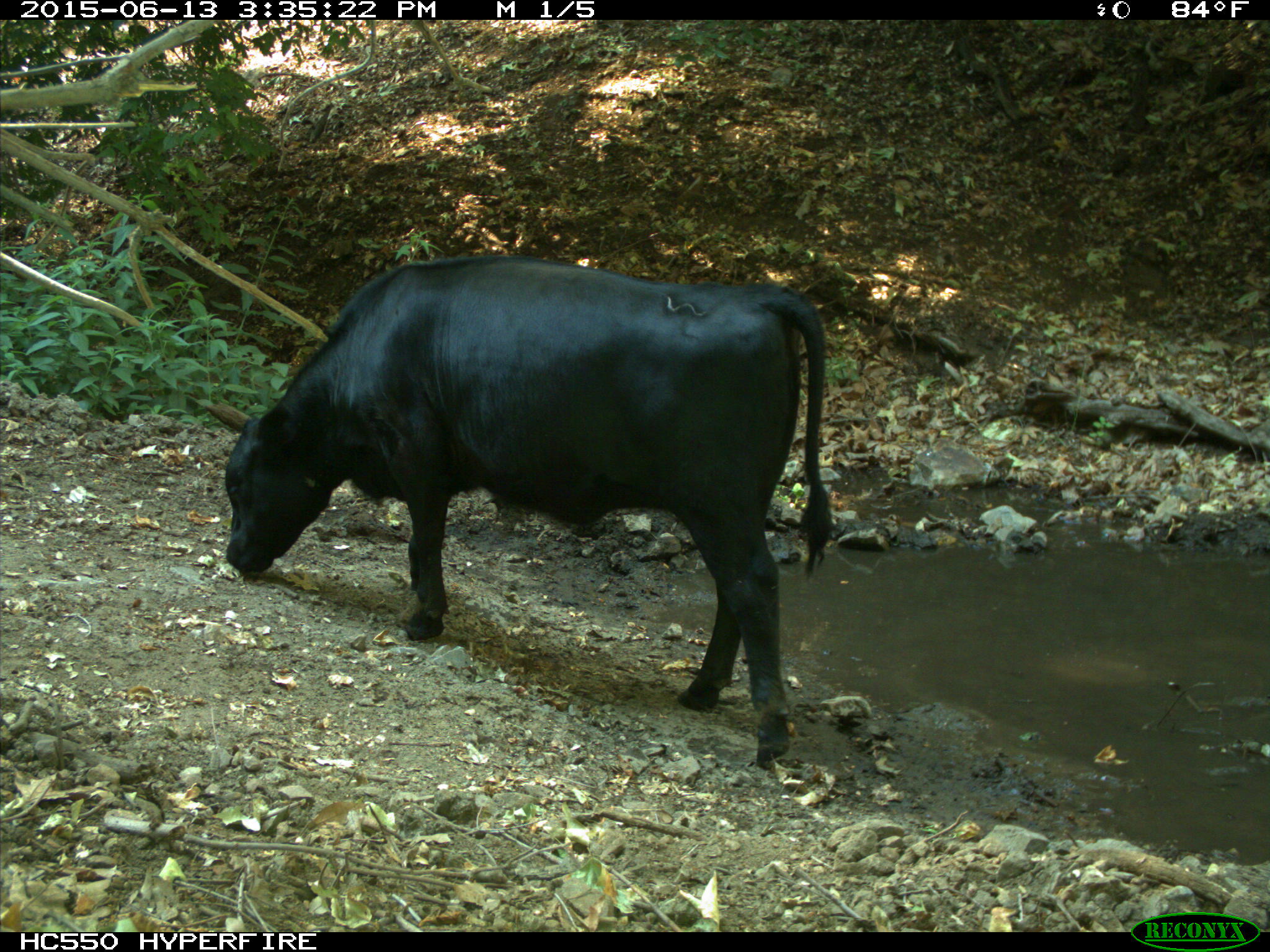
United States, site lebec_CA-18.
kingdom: Animalia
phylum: Chordata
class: Mammalia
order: Artiodactyla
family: Bovidae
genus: Bos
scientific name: Bos taurus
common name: domestic cow